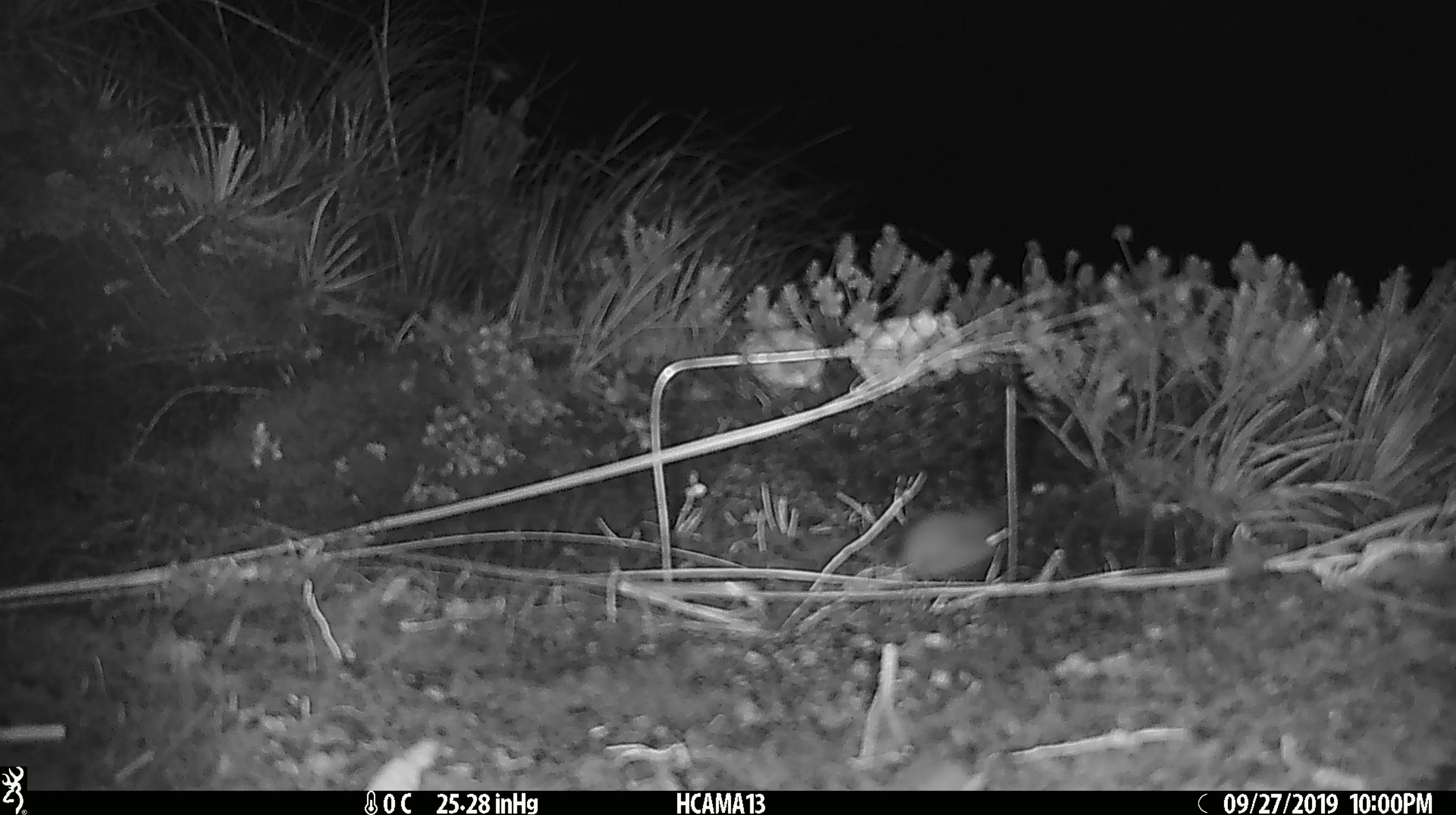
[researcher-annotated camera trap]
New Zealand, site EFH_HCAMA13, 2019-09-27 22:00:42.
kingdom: Animalia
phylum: Chordata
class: Mammalia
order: Rodentia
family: Muridae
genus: Mus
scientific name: Mus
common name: mouse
Mouse (Mus).